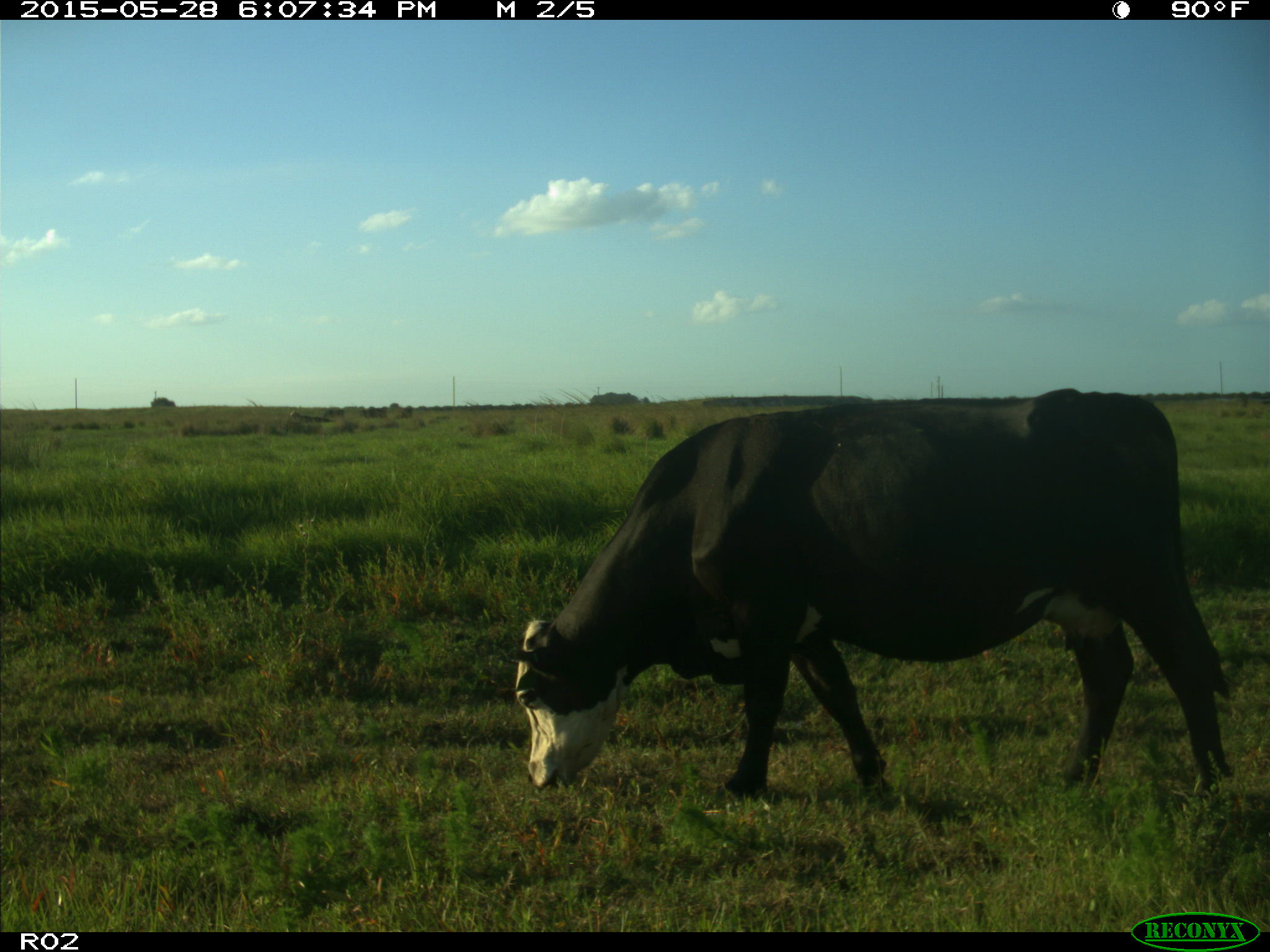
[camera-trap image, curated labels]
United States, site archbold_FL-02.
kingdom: Animalia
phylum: Chordata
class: Mammalia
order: Artiodactyla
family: Bovidae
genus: Bos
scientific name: Bos taurus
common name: domestic cow